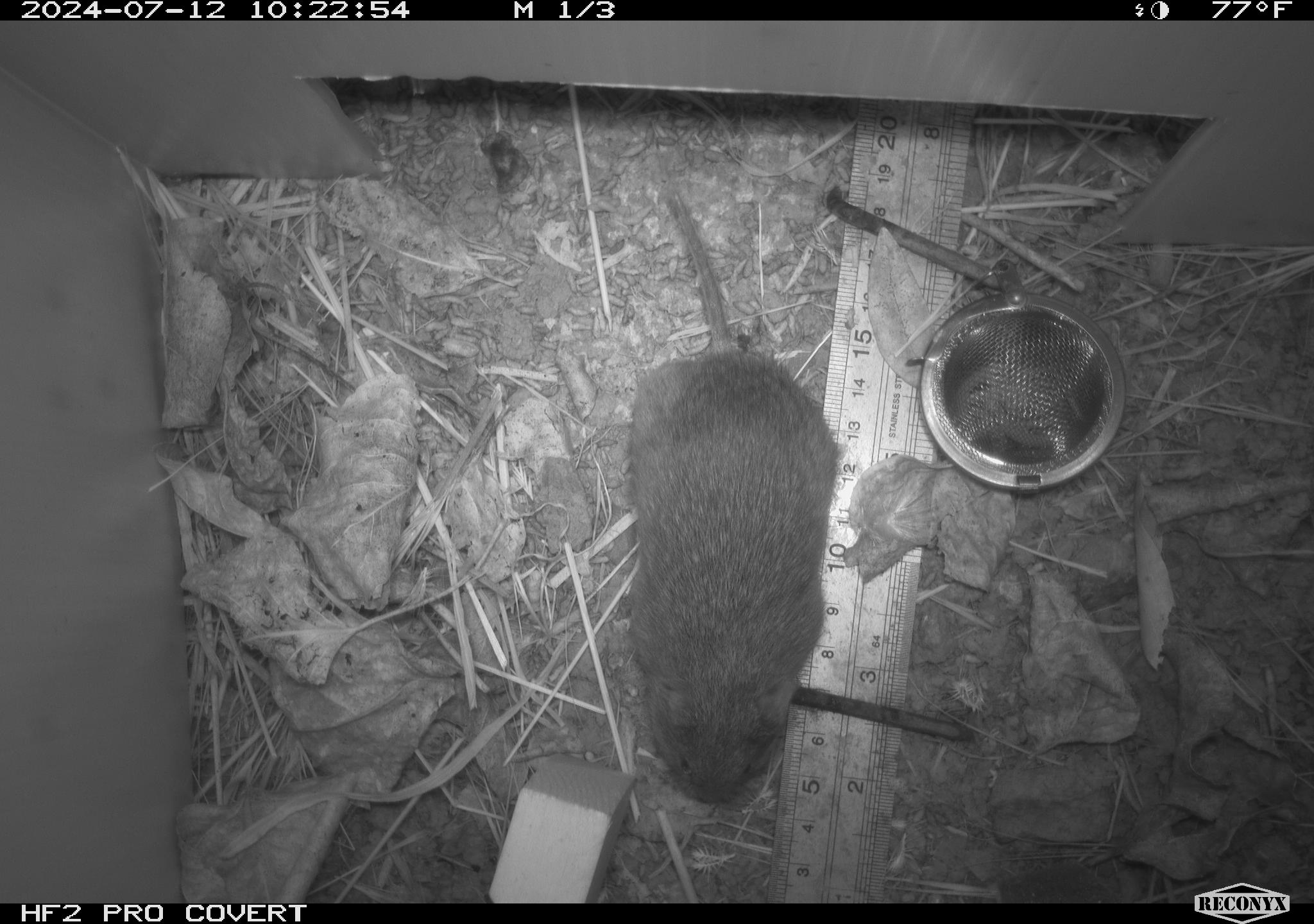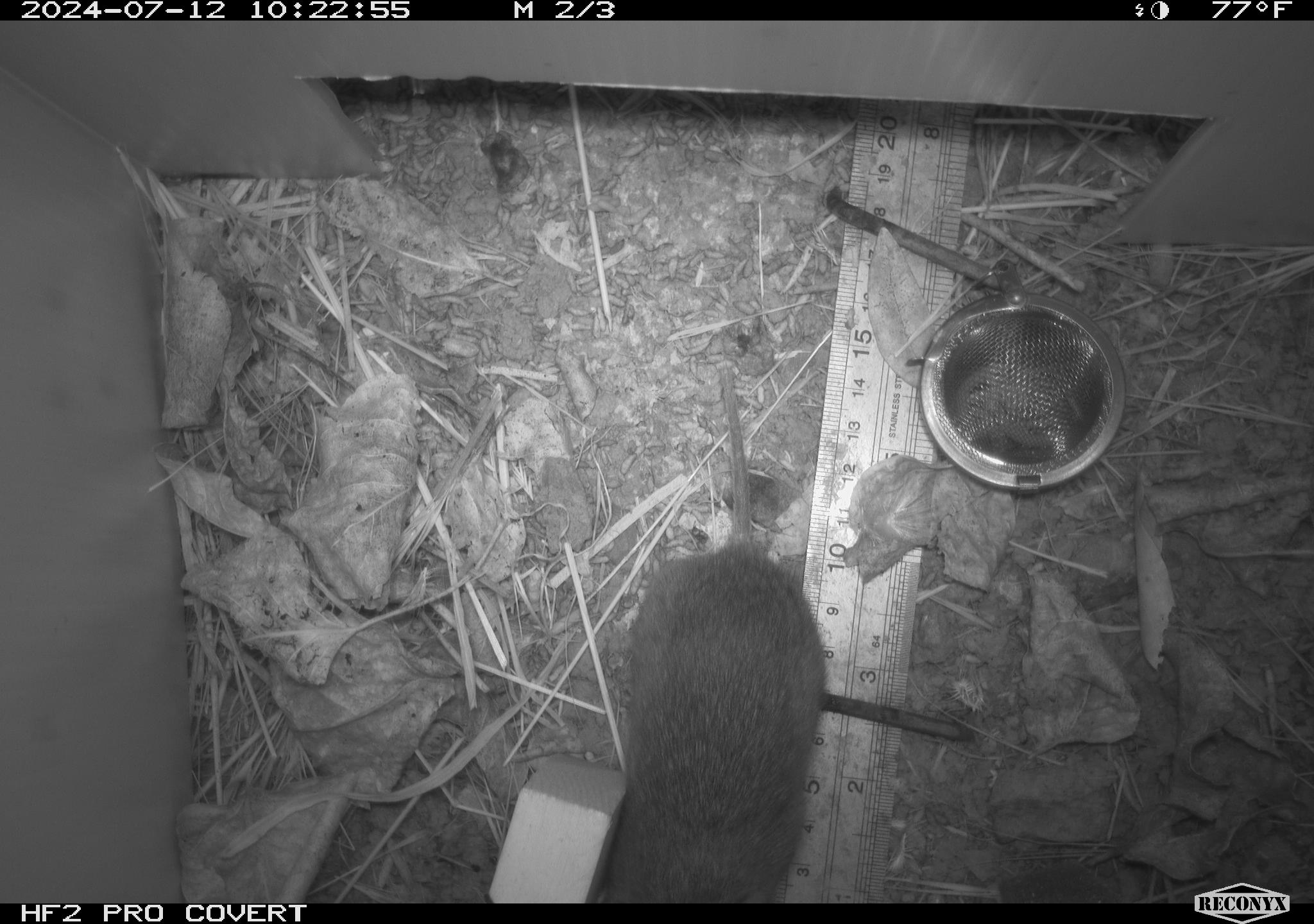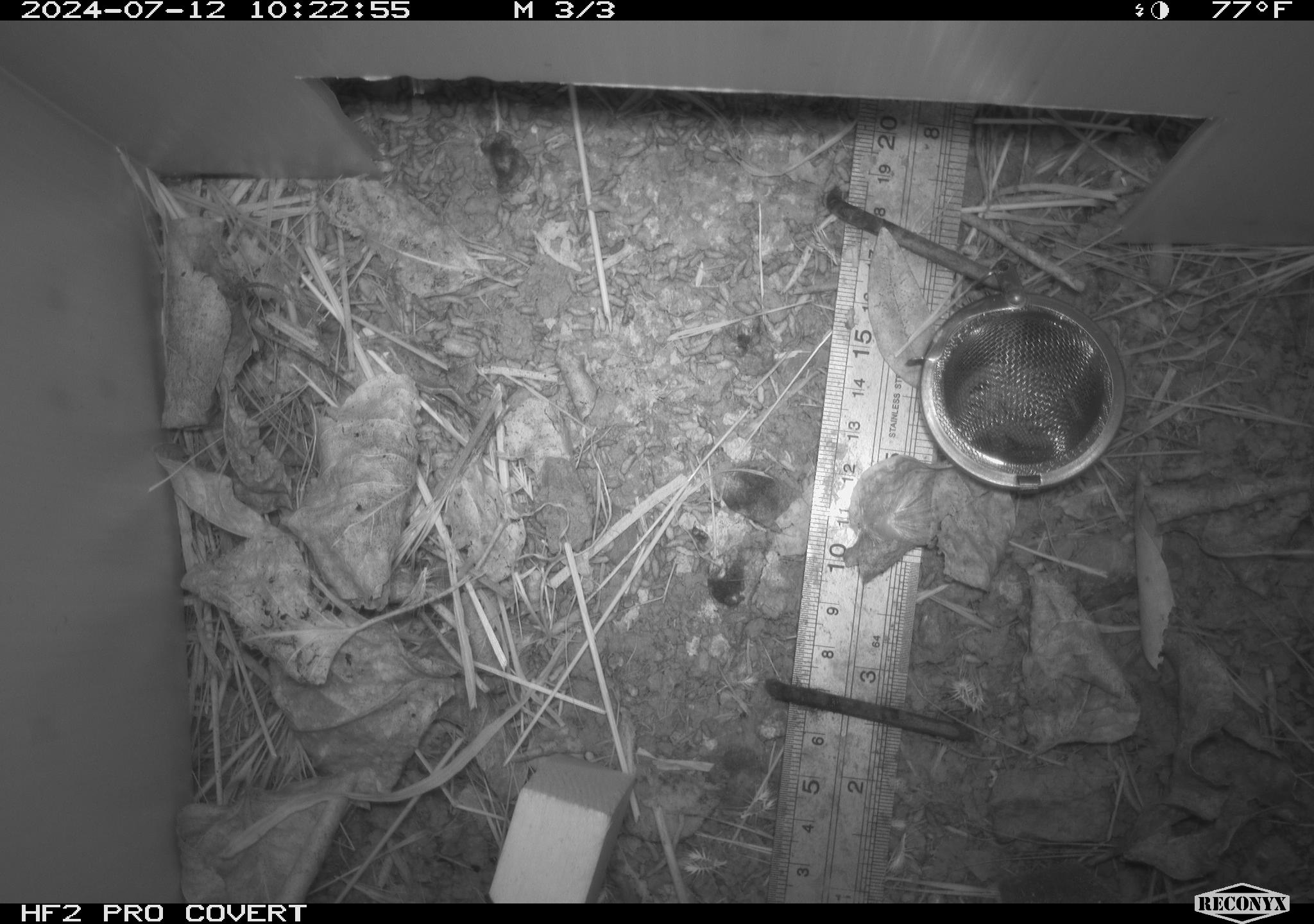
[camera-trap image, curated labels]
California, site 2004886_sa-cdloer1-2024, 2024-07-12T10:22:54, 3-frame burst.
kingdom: Animalia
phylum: Chordata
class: Mammalia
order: Rodentia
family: Cricetidae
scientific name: Arvicolinae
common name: voles, lemmings, and muskrats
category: arvicolinae subfamily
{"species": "arvicolinae subfamily (voles, lemmings, and muskrats) (Arvicolinae)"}